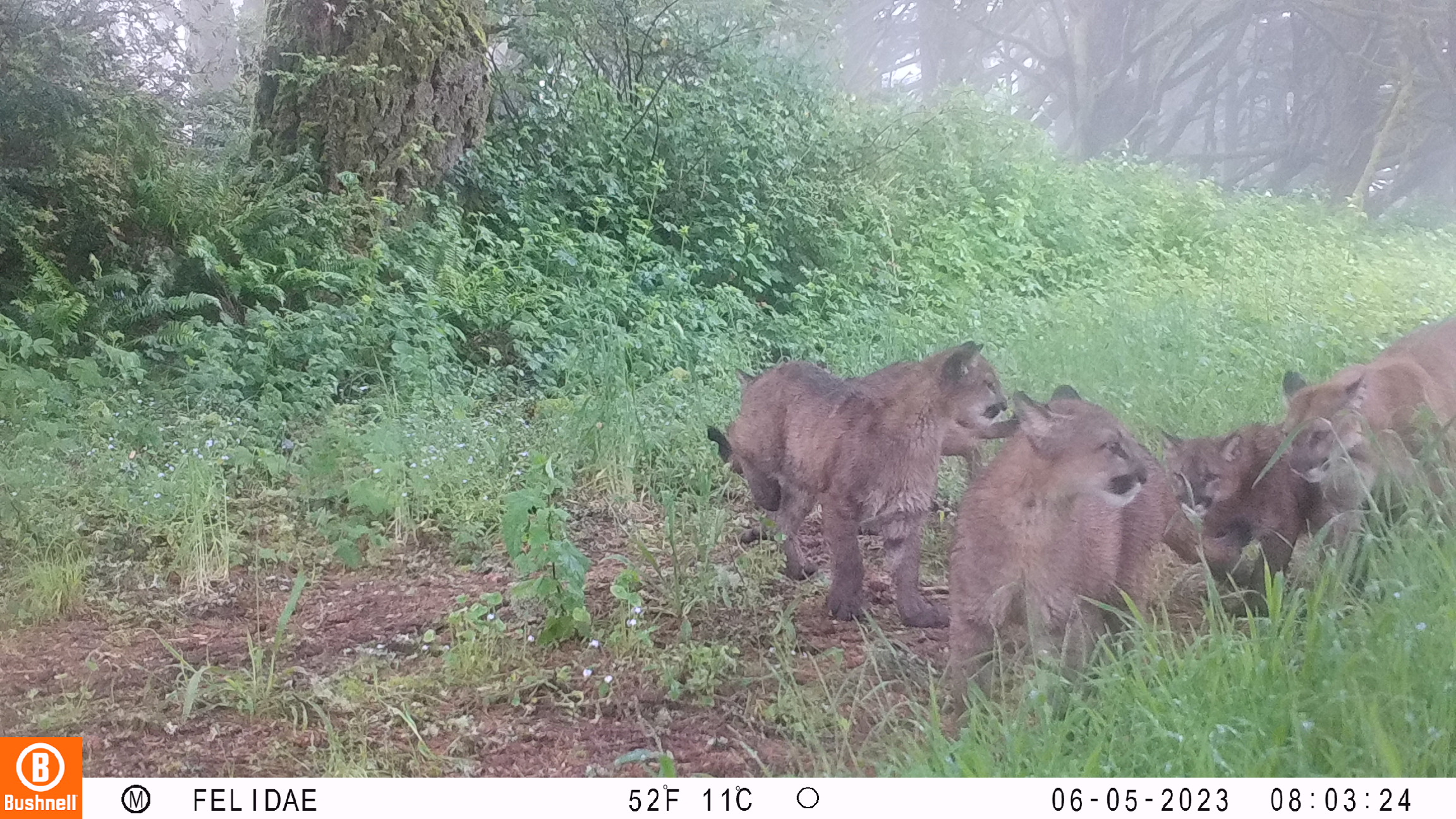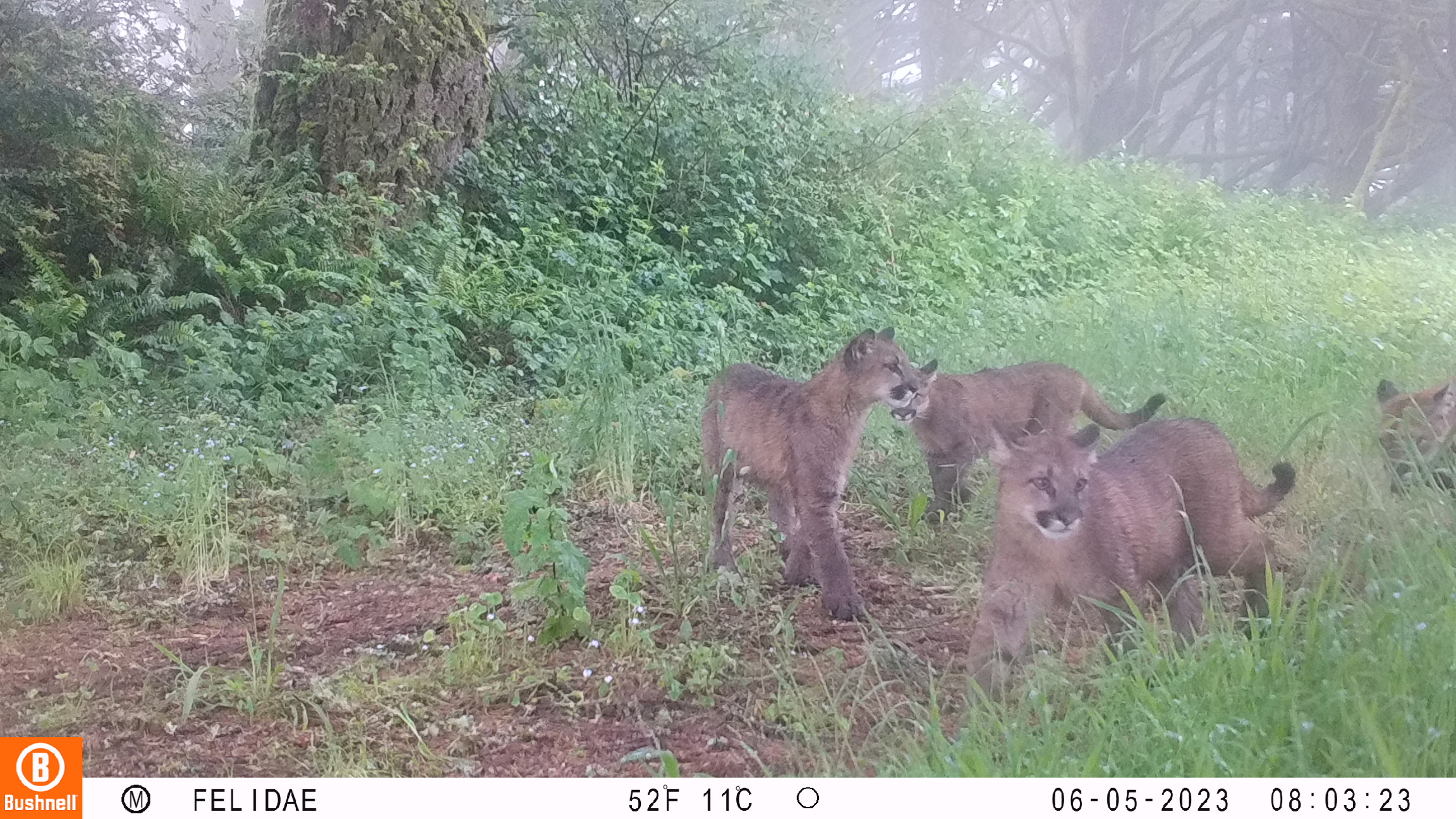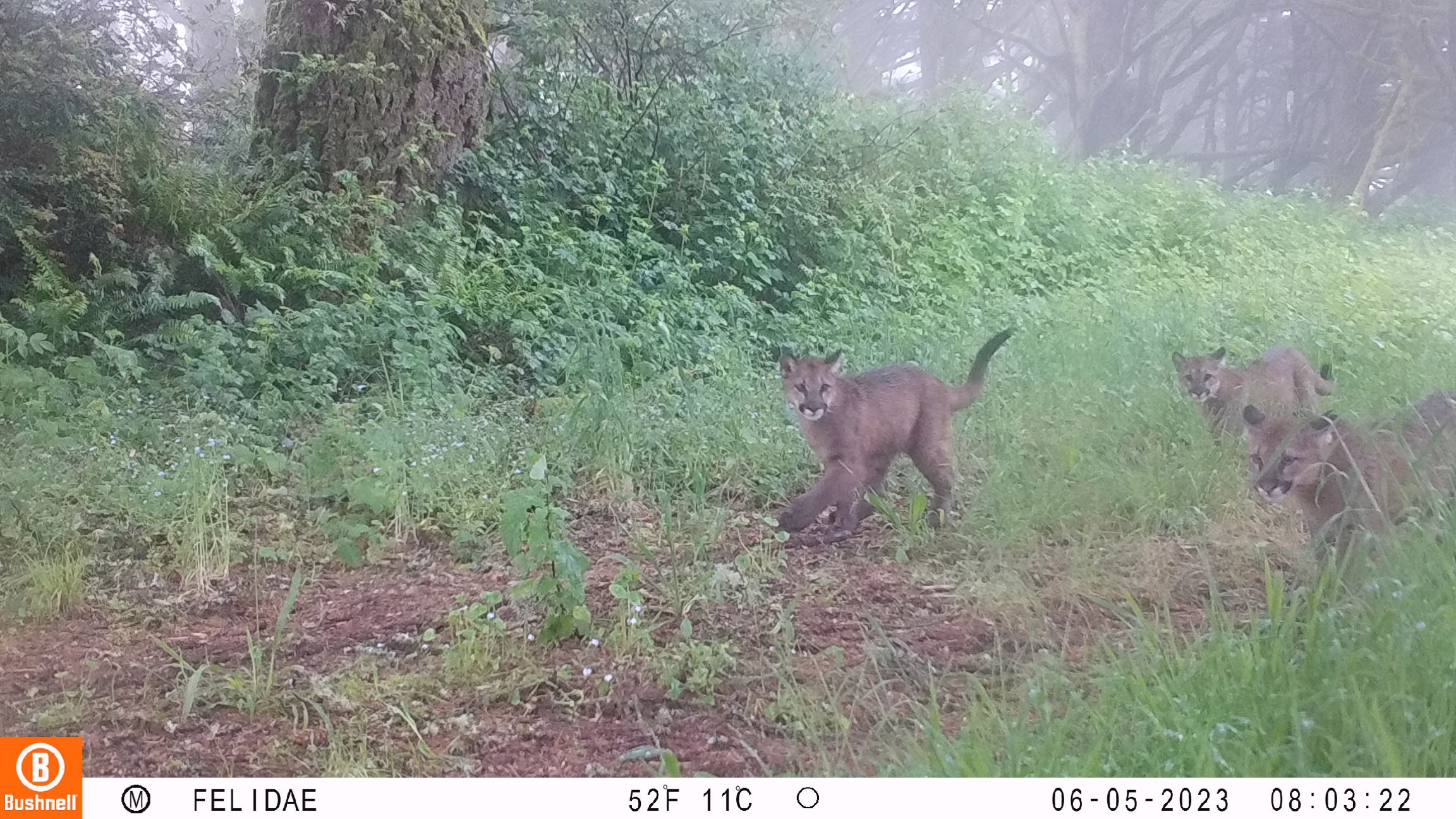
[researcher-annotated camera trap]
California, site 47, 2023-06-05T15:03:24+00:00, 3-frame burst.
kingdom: Animalia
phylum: Chordata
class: Mammalia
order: Carnivora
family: Felidae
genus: Puma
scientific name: Puma concolor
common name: puma